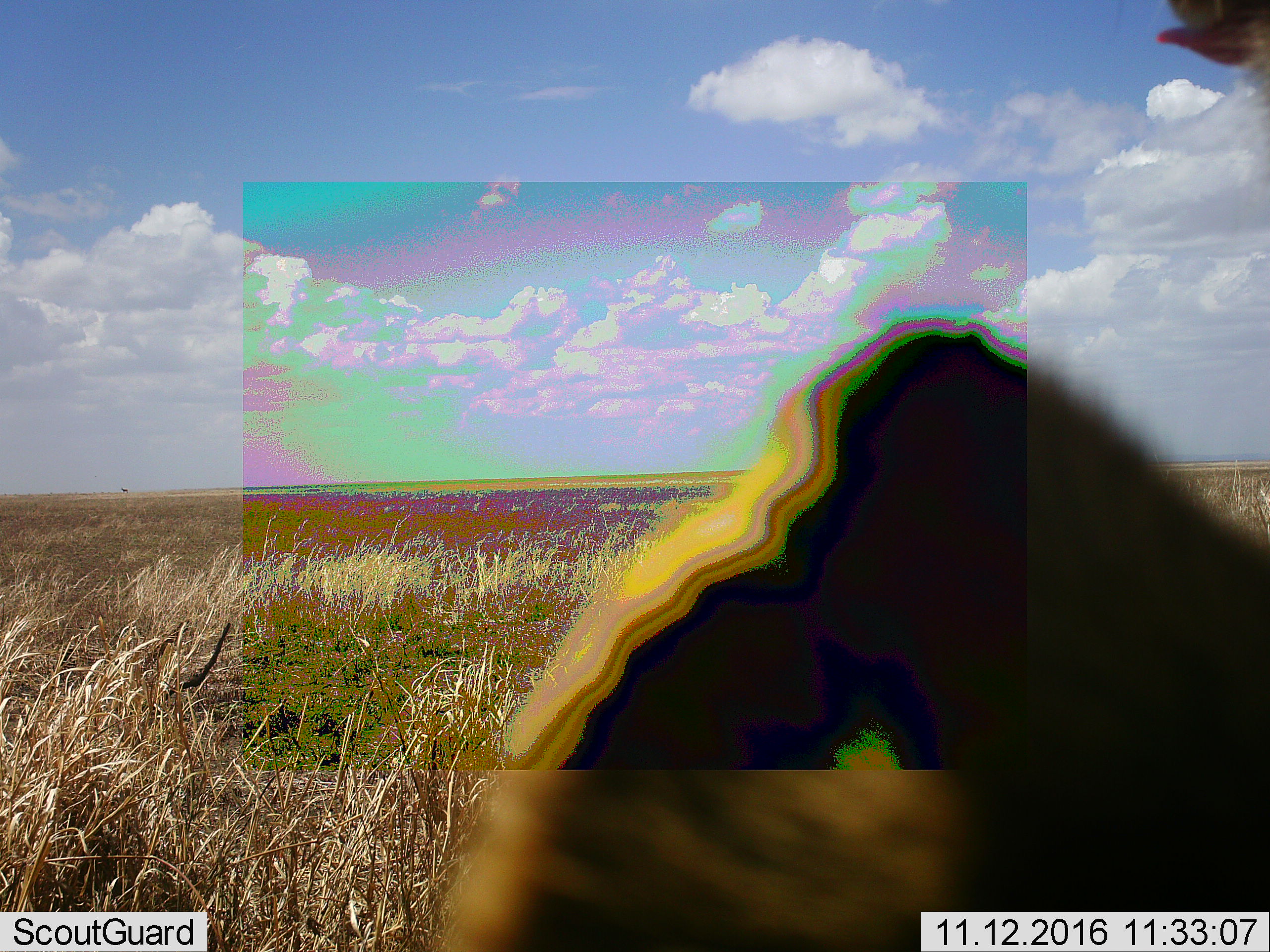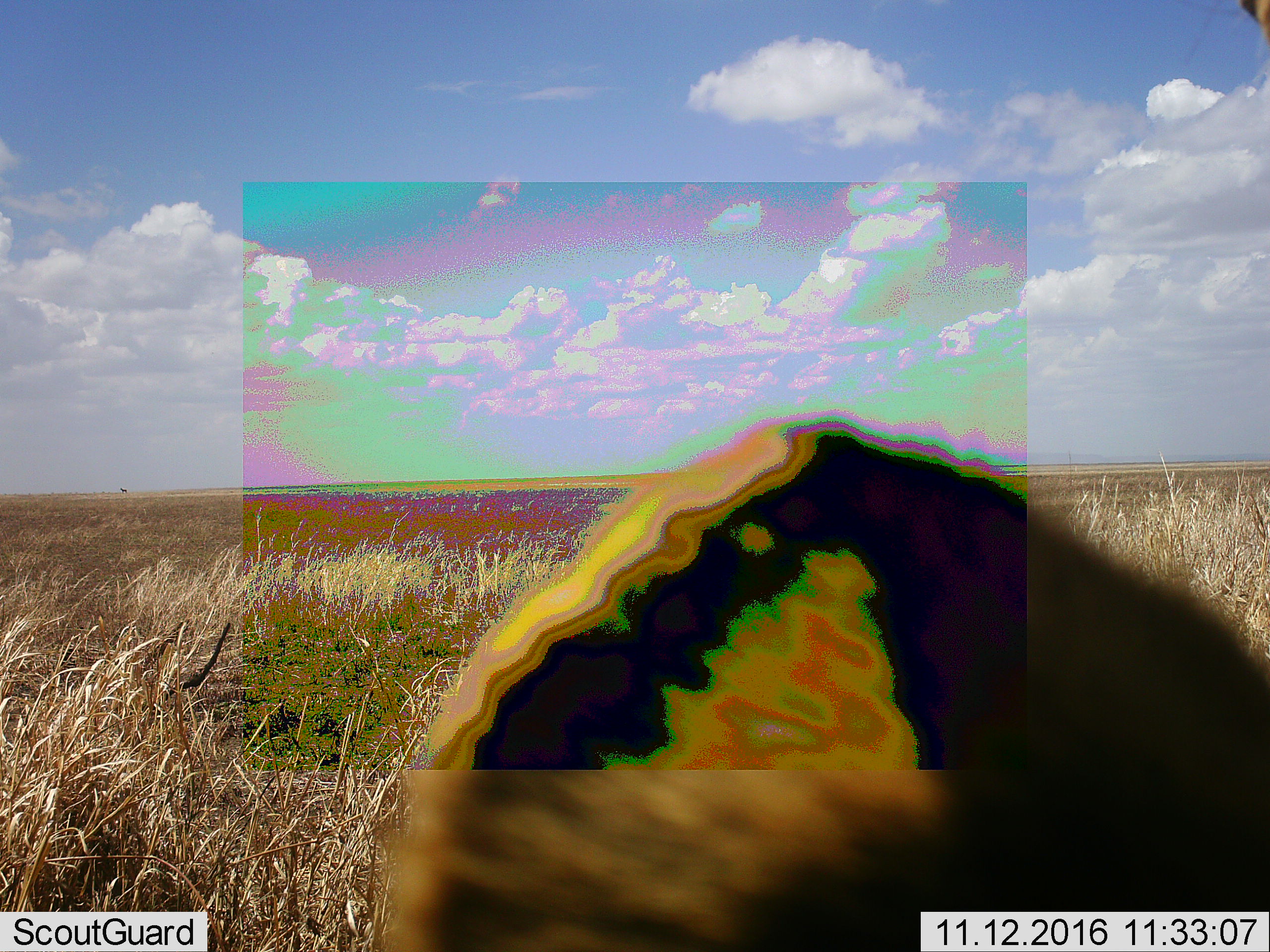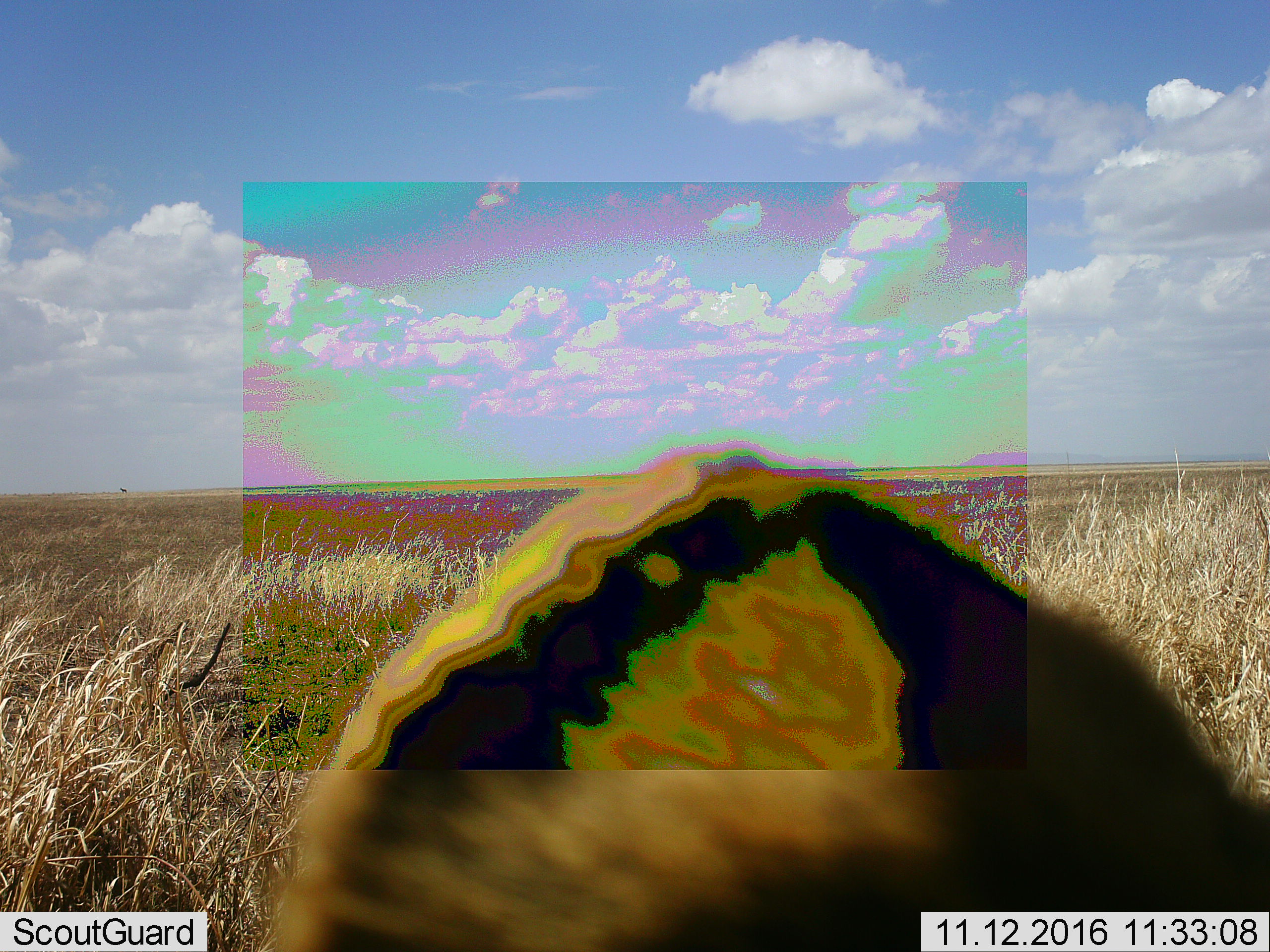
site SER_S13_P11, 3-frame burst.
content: unidentified animal